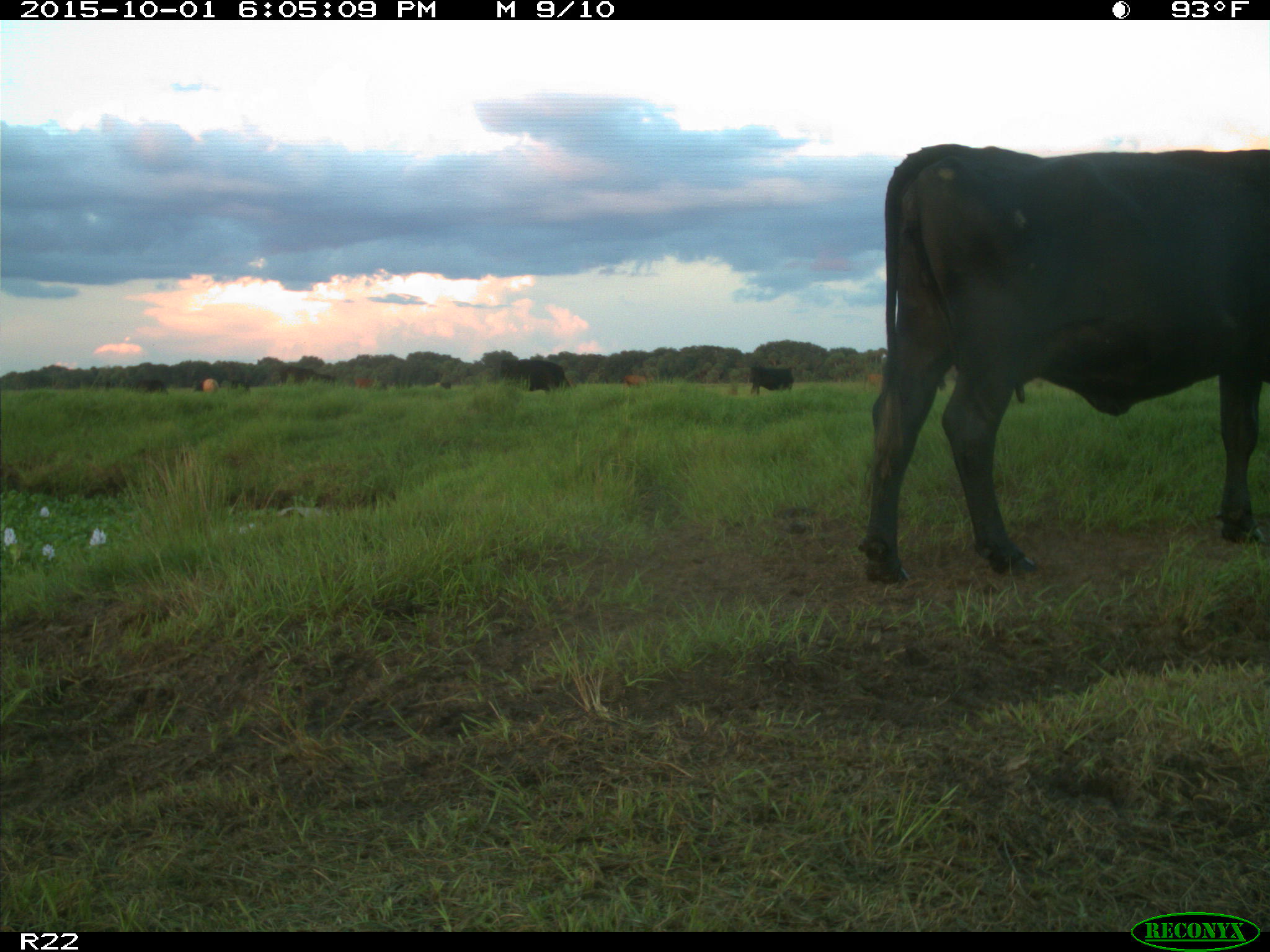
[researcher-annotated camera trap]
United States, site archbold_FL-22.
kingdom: Animalia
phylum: Chordata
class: Mammalia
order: Artiodactyla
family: Bovidae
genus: Bos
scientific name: Bos taurus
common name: domestic cow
Bos taurus (domestic cow).